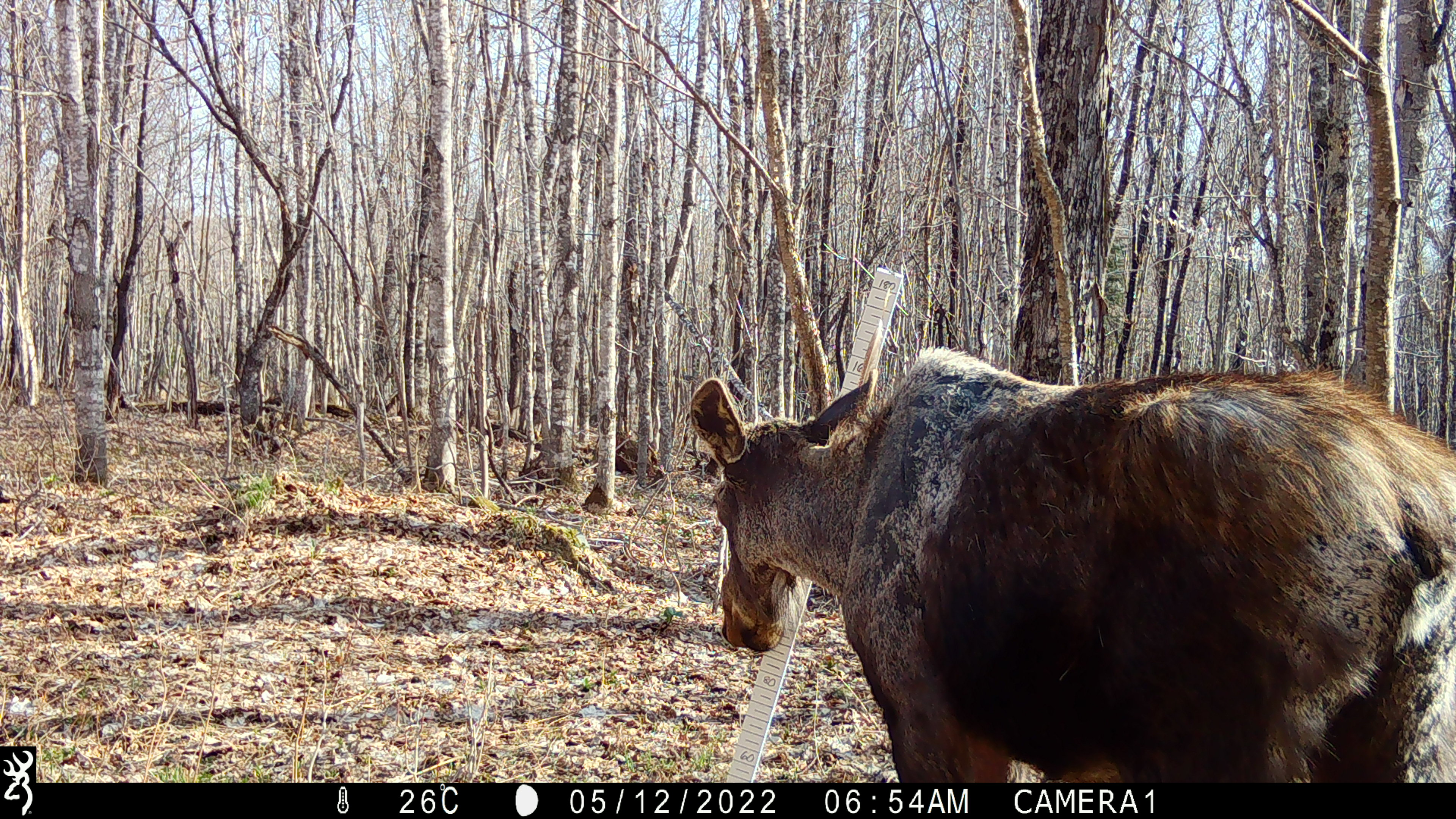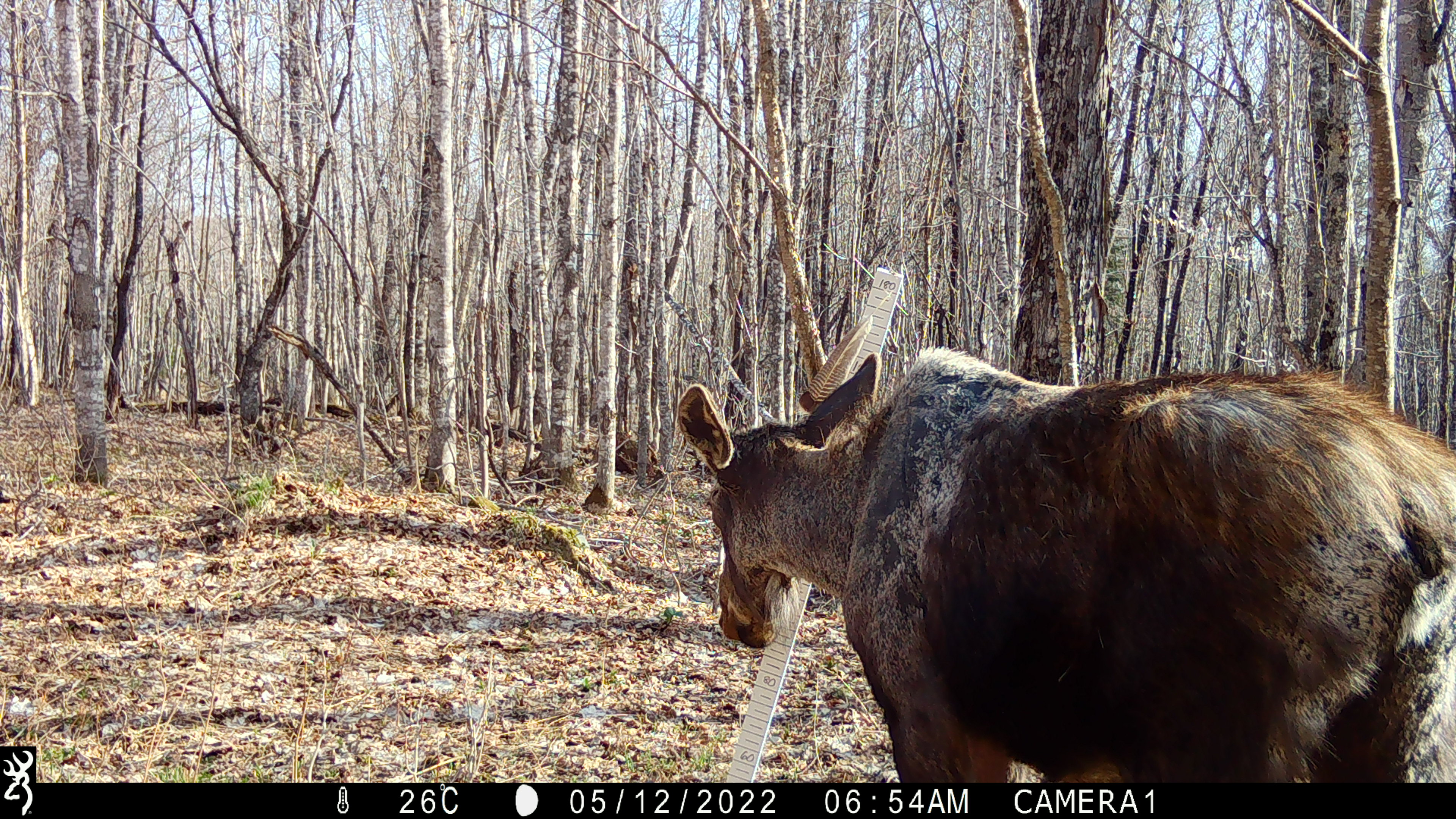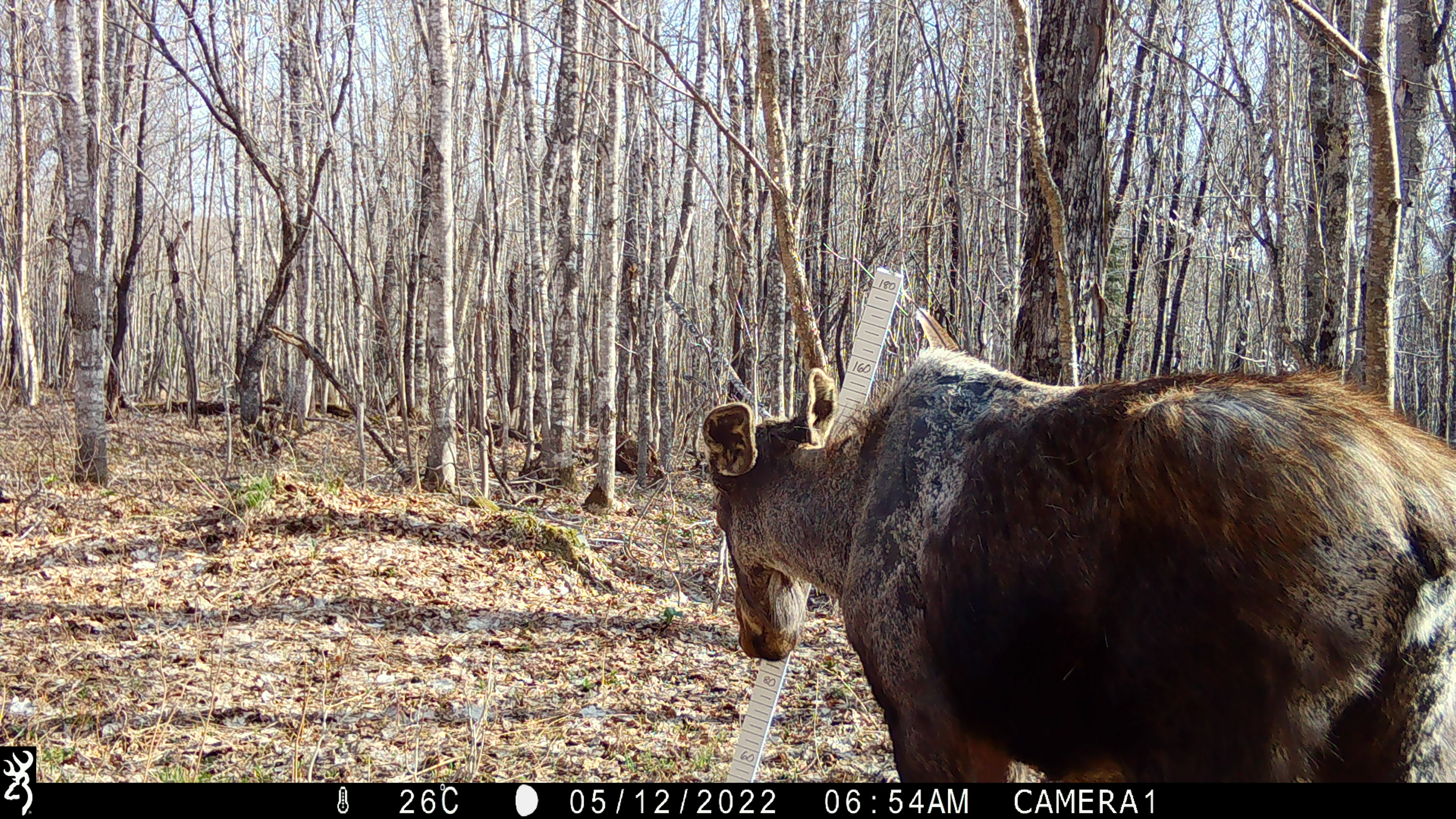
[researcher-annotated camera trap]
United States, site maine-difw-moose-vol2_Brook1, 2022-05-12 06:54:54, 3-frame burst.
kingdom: Animalia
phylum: Chordata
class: Mammalia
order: Artiodactyla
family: Cervidae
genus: Alces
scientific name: Alces alces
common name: moose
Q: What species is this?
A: Moose (Alces alces).